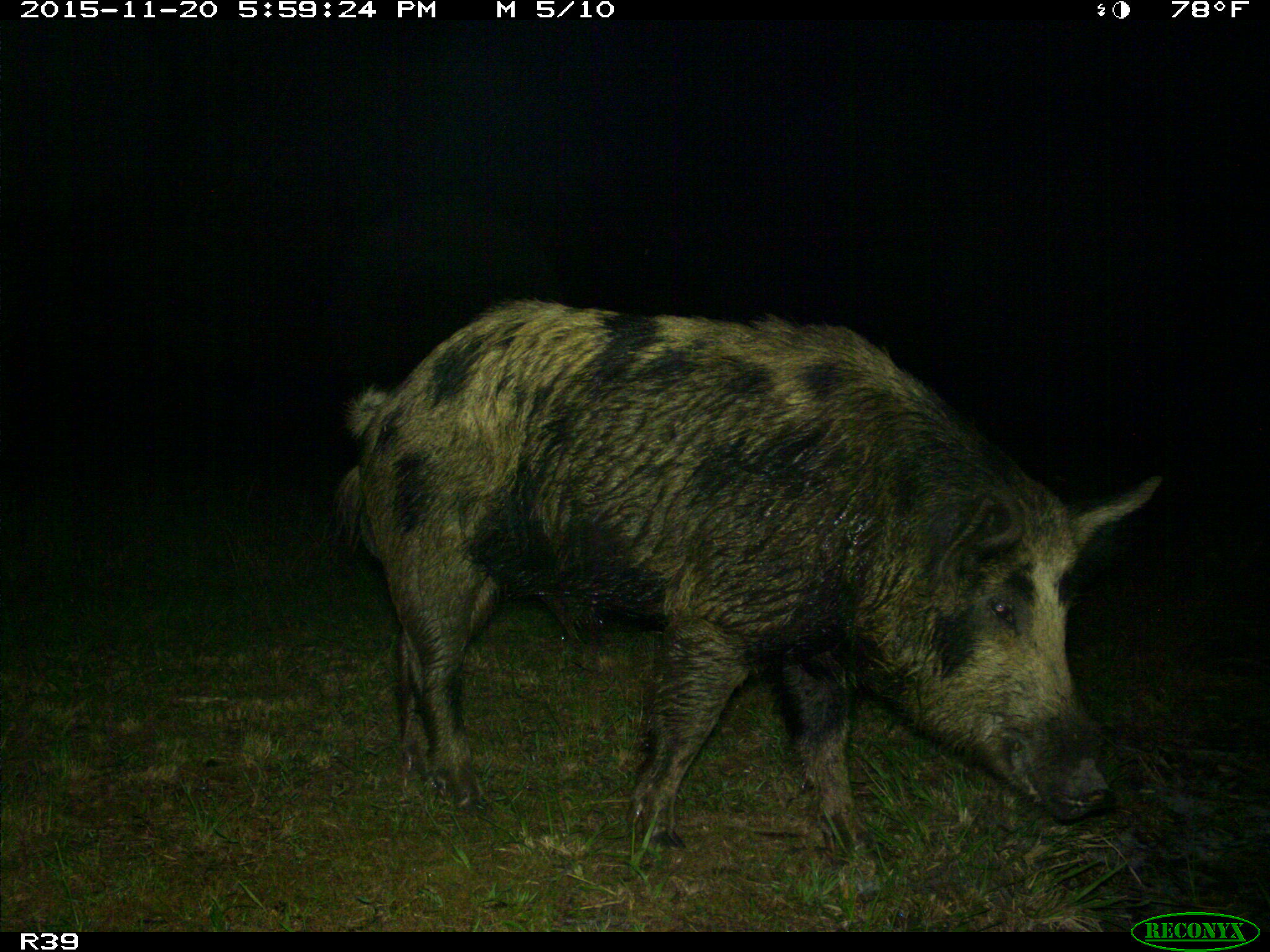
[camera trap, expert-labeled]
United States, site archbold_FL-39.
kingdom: Animalia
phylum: Chordata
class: Mammalia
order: Artiodactyla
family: Suidae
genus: Sus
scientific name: Sus scrofa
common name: wild boar